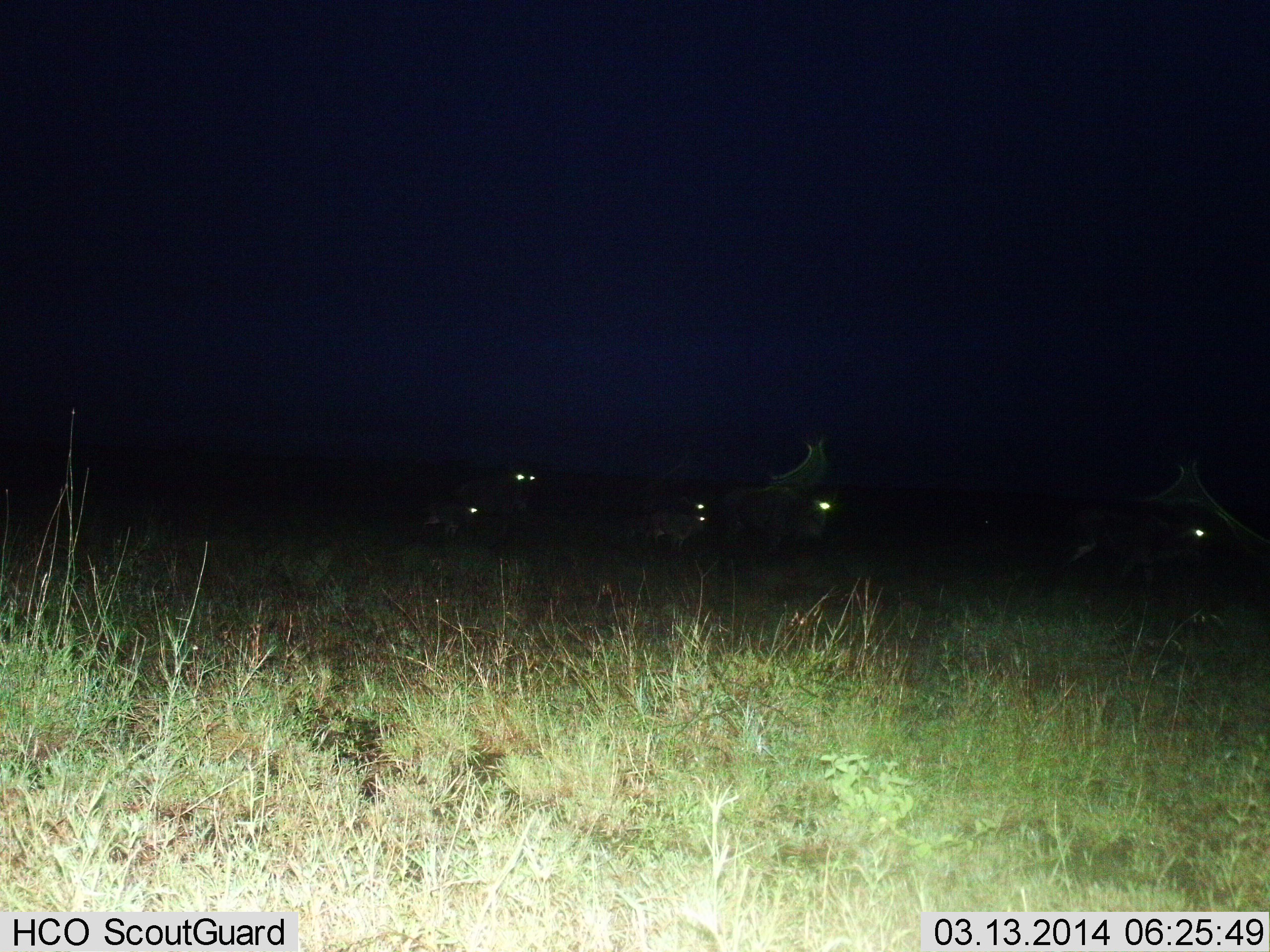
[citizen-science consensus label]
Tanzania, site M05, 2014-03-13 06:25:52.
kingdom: Animalia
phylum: Chordata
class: Mammalia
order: Artiodactyla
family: Bovidae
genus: Connochaetes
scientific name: Connochaetes taurinus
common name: blue wildebeest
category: wildebeest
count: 5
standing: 50%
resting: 20%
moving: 50%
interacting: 0%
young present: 40%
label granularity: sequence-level